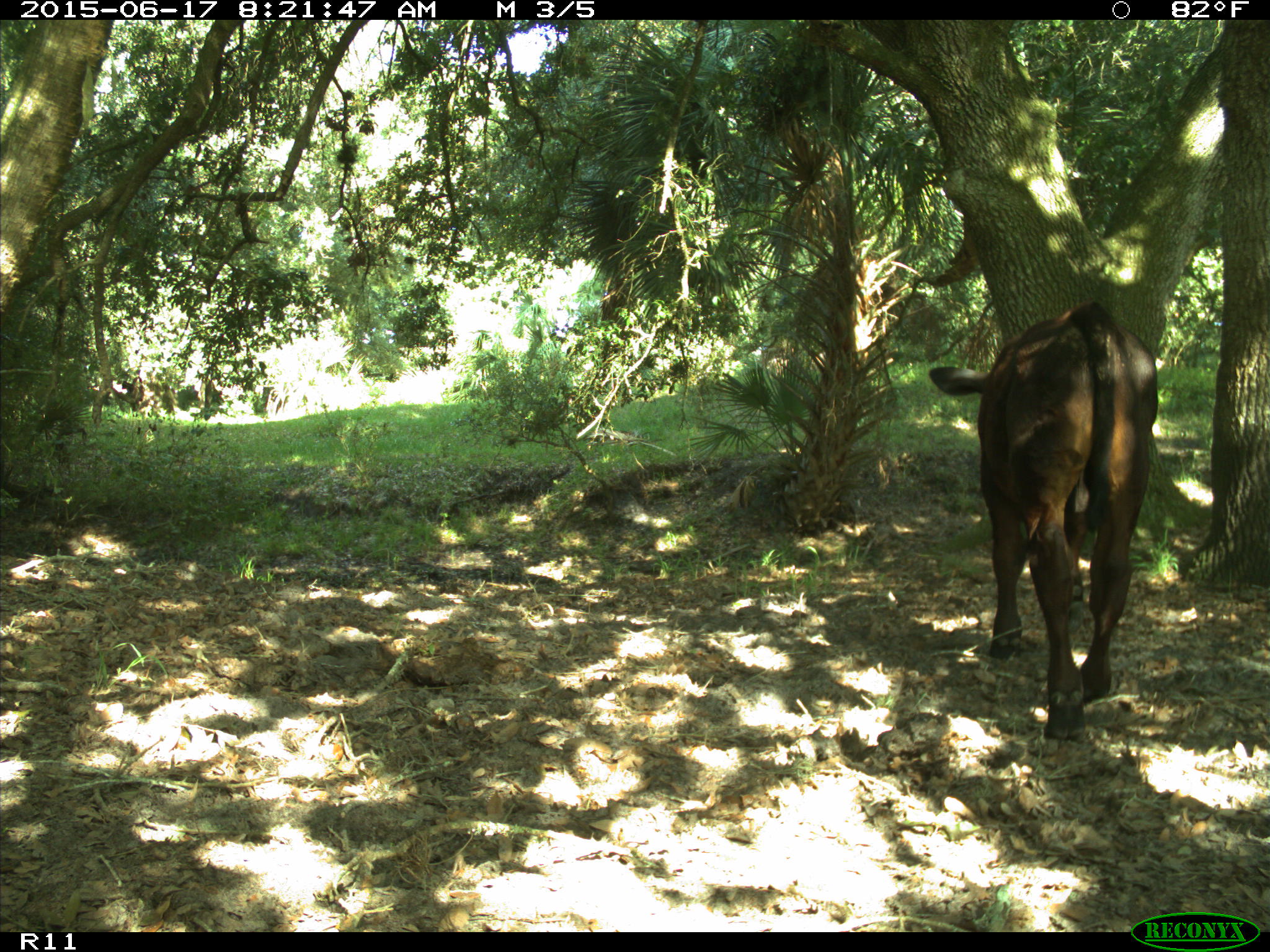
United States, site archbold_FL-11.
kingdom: Animalia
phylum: Chordata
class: Mammalia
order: Artiodactyla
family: Bovidae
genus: Bos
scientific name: Bos taurus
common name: domestic cow